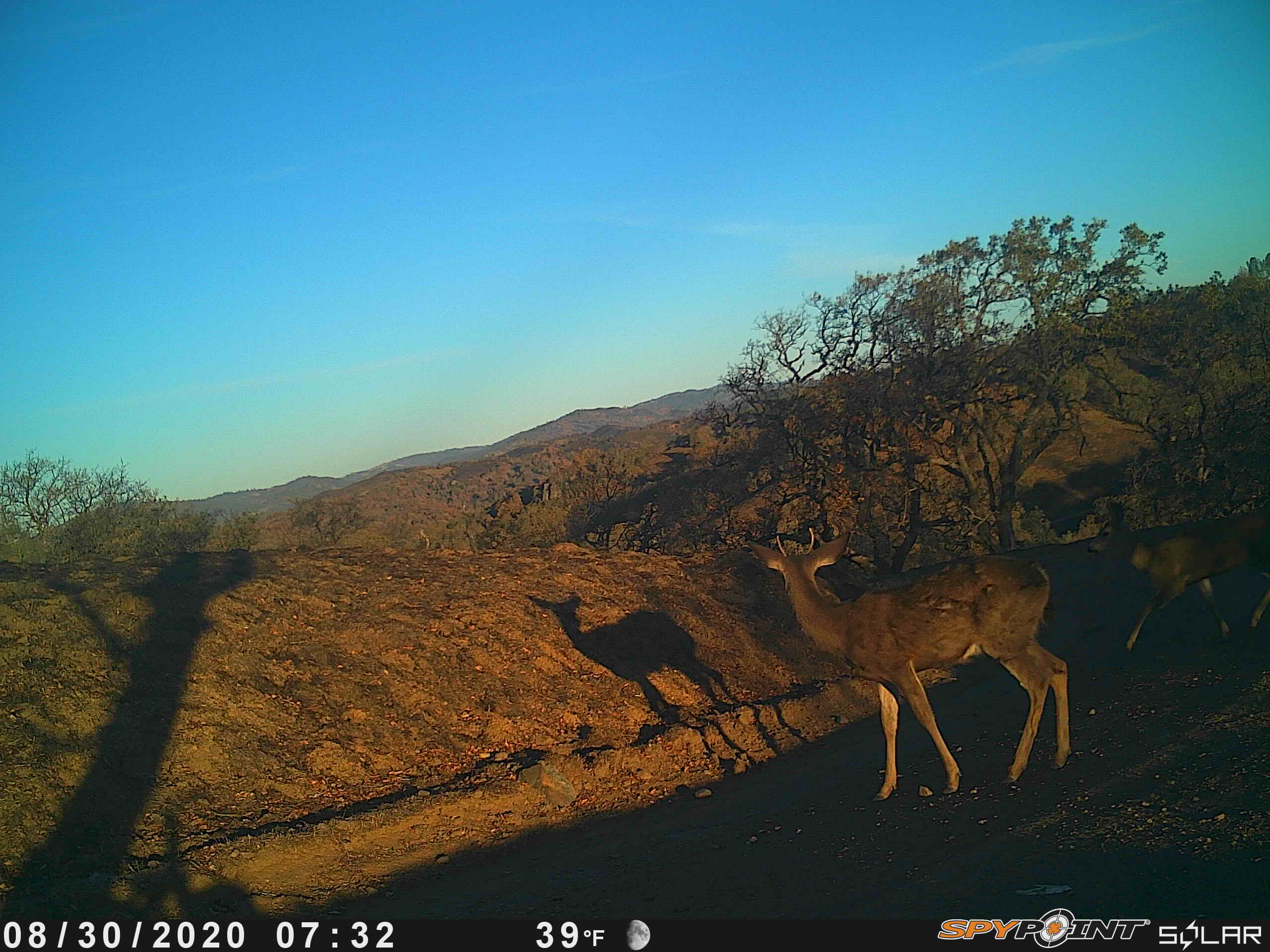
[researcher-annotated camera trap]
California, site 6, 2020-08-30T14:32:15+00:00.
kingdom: Animalia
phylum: Chordata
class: Mammalia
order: Artiodactyla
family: Cervidae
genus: Odocoileus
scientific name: Odocoileus hemionus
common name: mule deer